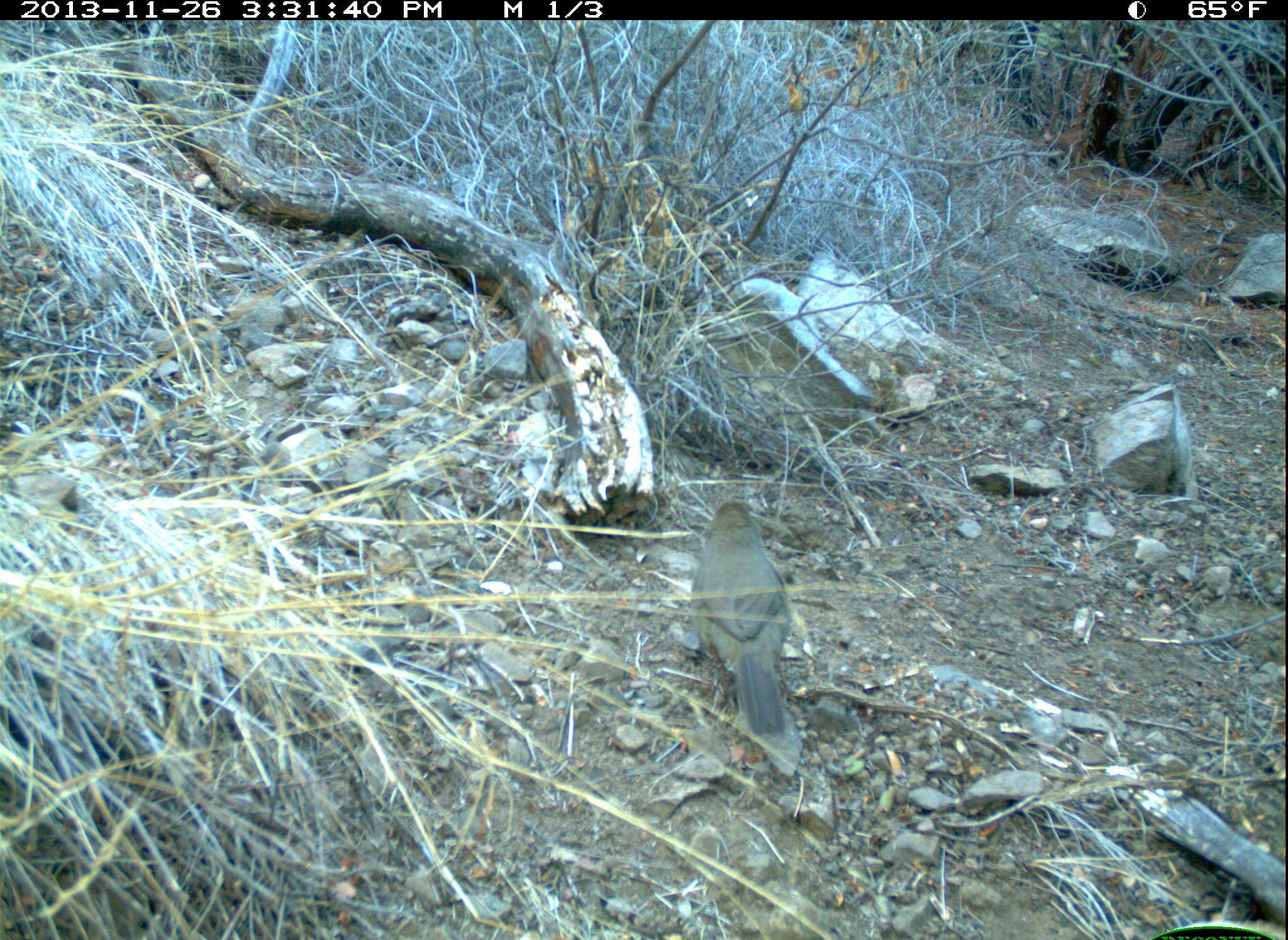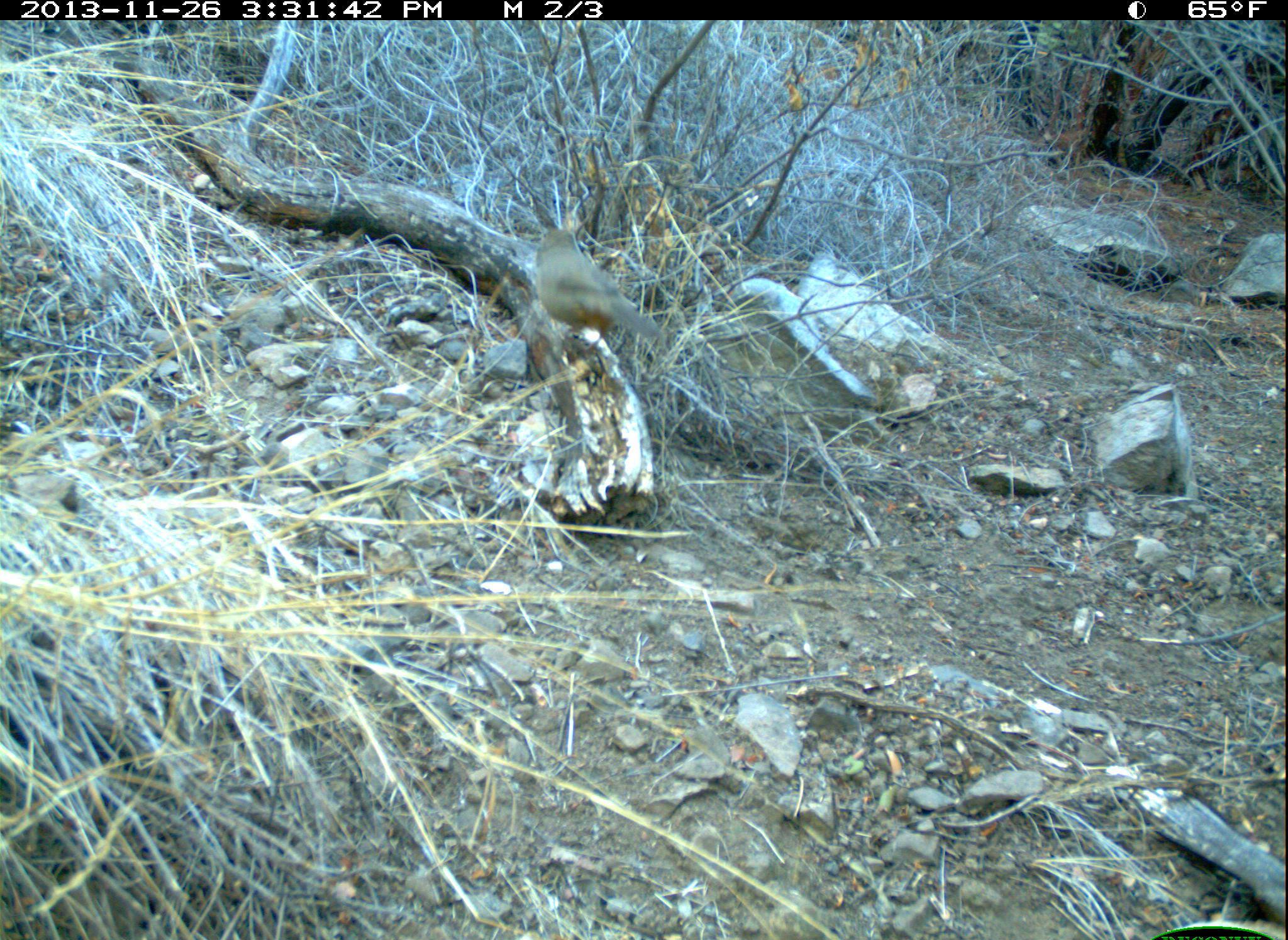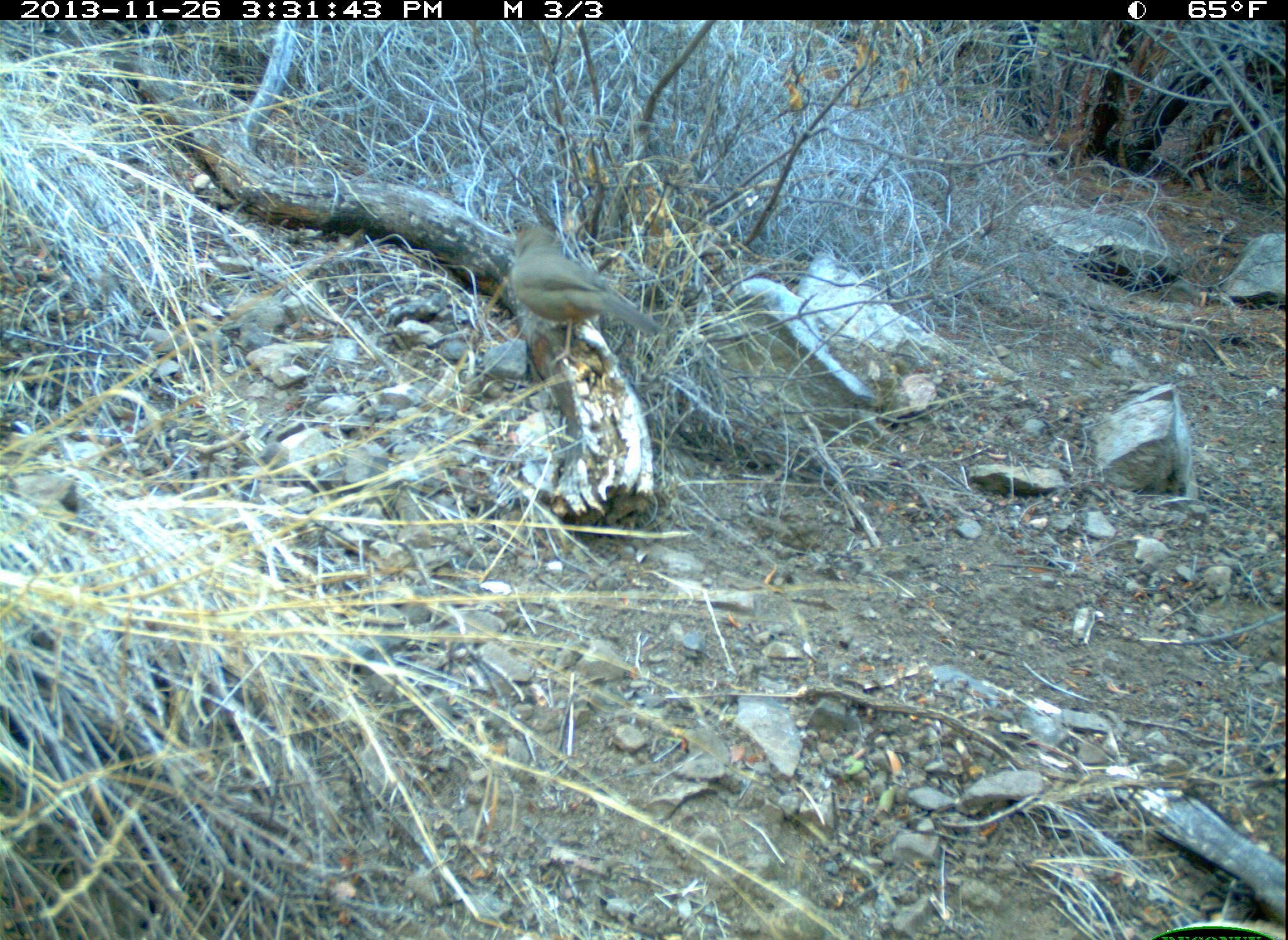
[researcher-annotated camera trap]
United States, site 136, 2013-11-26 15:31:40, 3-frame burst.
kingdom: Animalia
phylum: Chordata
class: Aves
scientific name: Aves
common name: bird